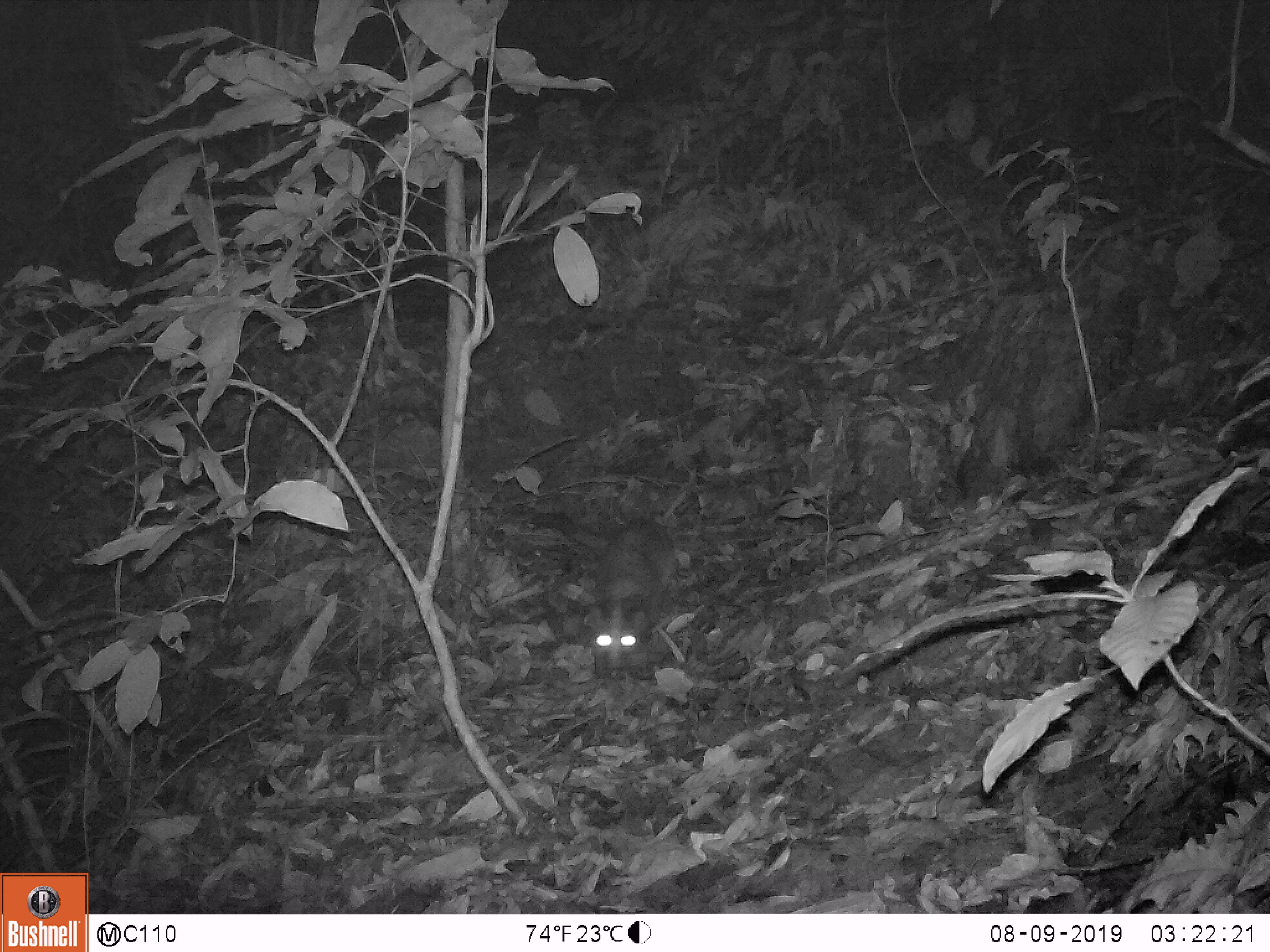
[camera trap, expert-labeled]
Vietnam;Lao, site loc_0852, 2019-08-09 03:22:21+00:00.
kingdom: Animalia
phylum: Chordata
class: Mammalia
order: Carnivora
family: Viverridae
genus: Paguma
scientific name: Paguma larvata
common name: masked palm civet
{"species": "masked palm civet (Paguma larvata)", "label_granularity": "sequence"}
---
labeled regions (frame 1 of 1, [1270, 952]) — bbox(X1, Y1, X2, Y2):
masked palm civet: bbox(585, 516, 671, 682)